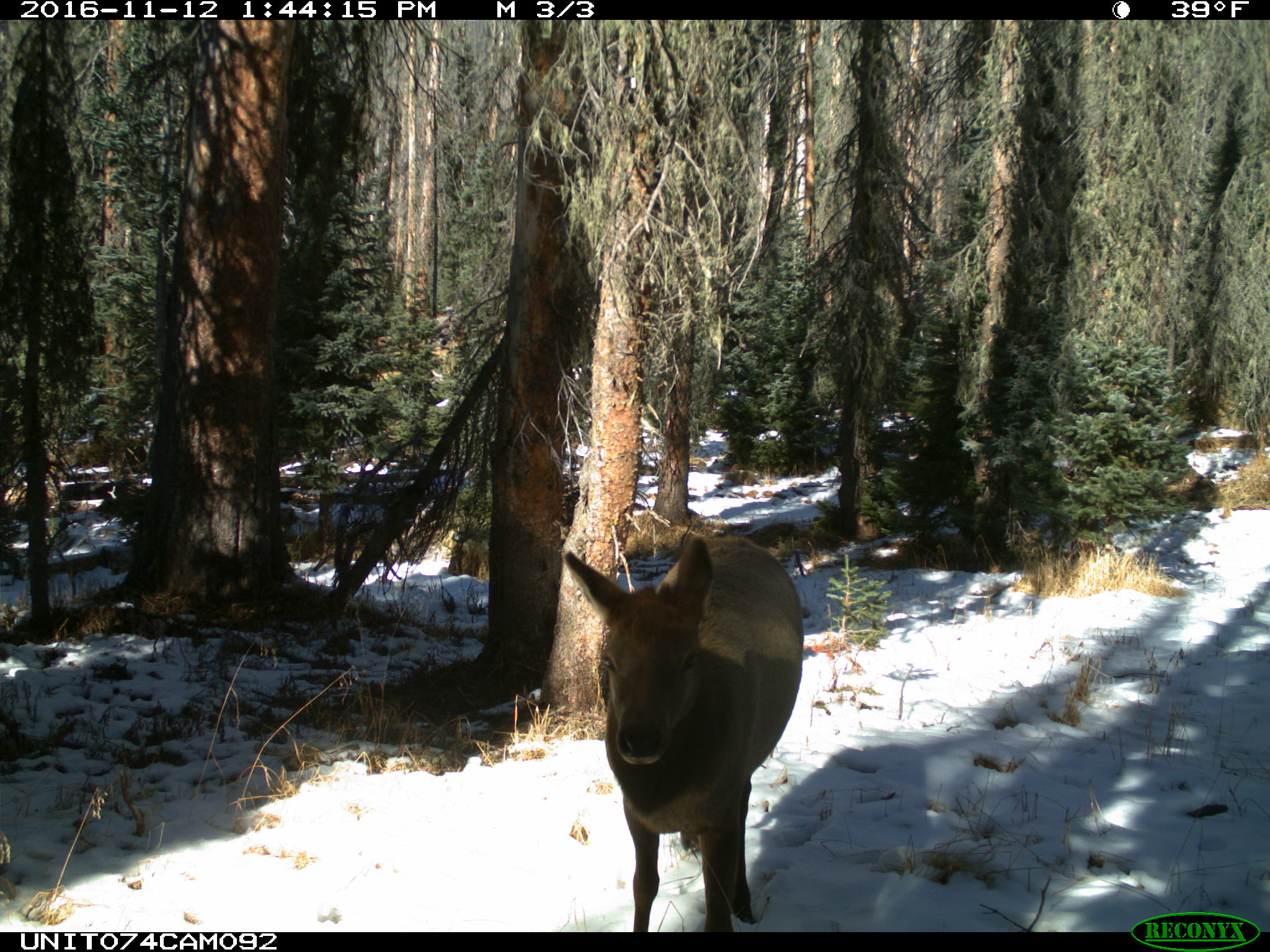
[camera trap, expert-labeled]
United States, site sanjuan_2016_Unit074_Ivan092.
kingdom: Animalia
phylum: Chordata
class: Mammalia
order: Artiodactyla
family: Cervidae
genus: Cervus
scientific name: Cervus elaphus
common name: red deer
Cervus elaphus (red deer).